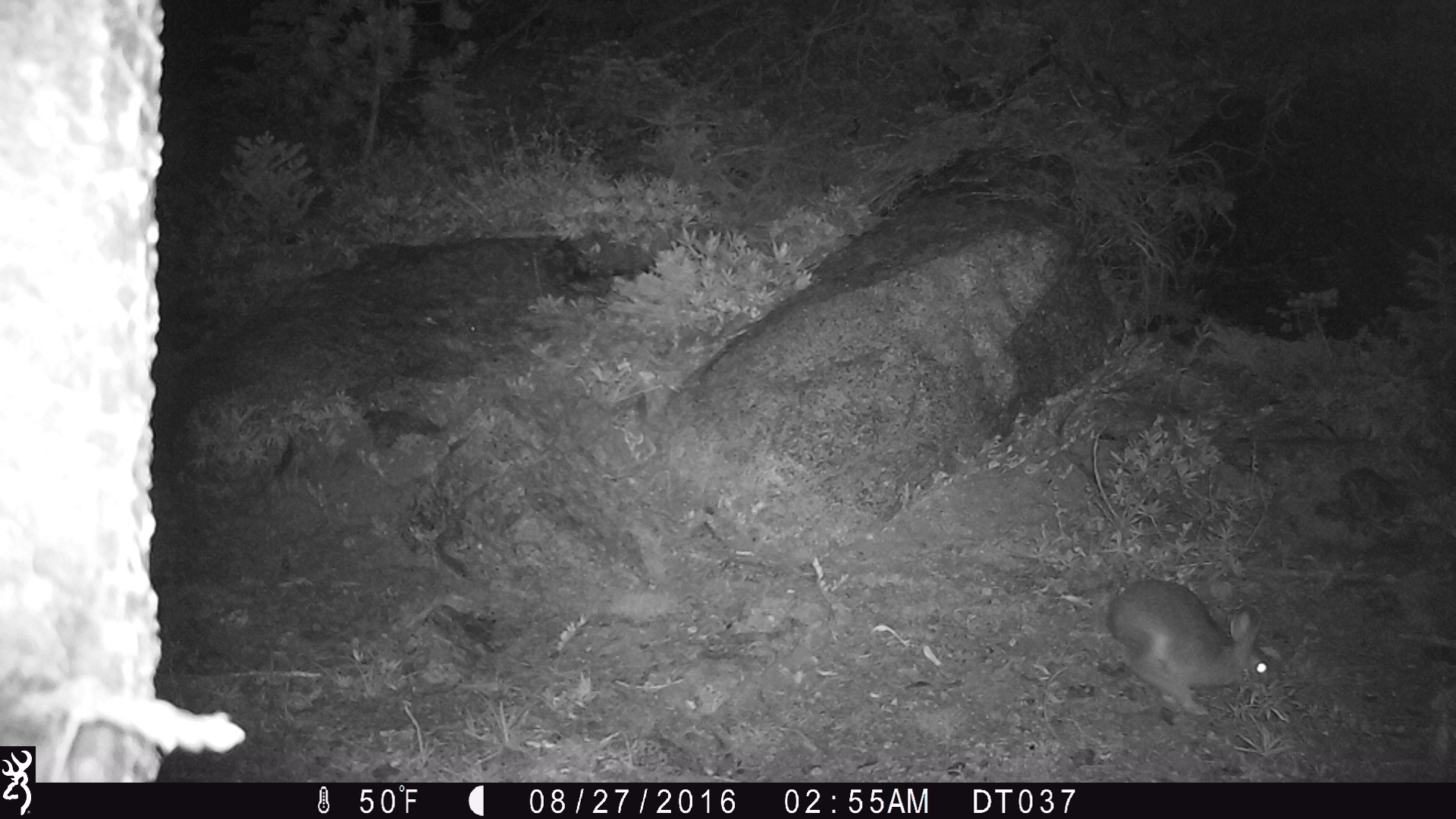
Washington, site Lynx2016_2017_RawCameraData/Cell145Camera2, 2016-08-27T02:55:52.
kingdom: Animalia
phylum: Chordata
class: Mammalia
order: Lagomorpha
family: Leporidae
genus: Lepus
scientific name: Lepus americanus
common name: snowshoe hare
Lepus americanus (snowshoe hare). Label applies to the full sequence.